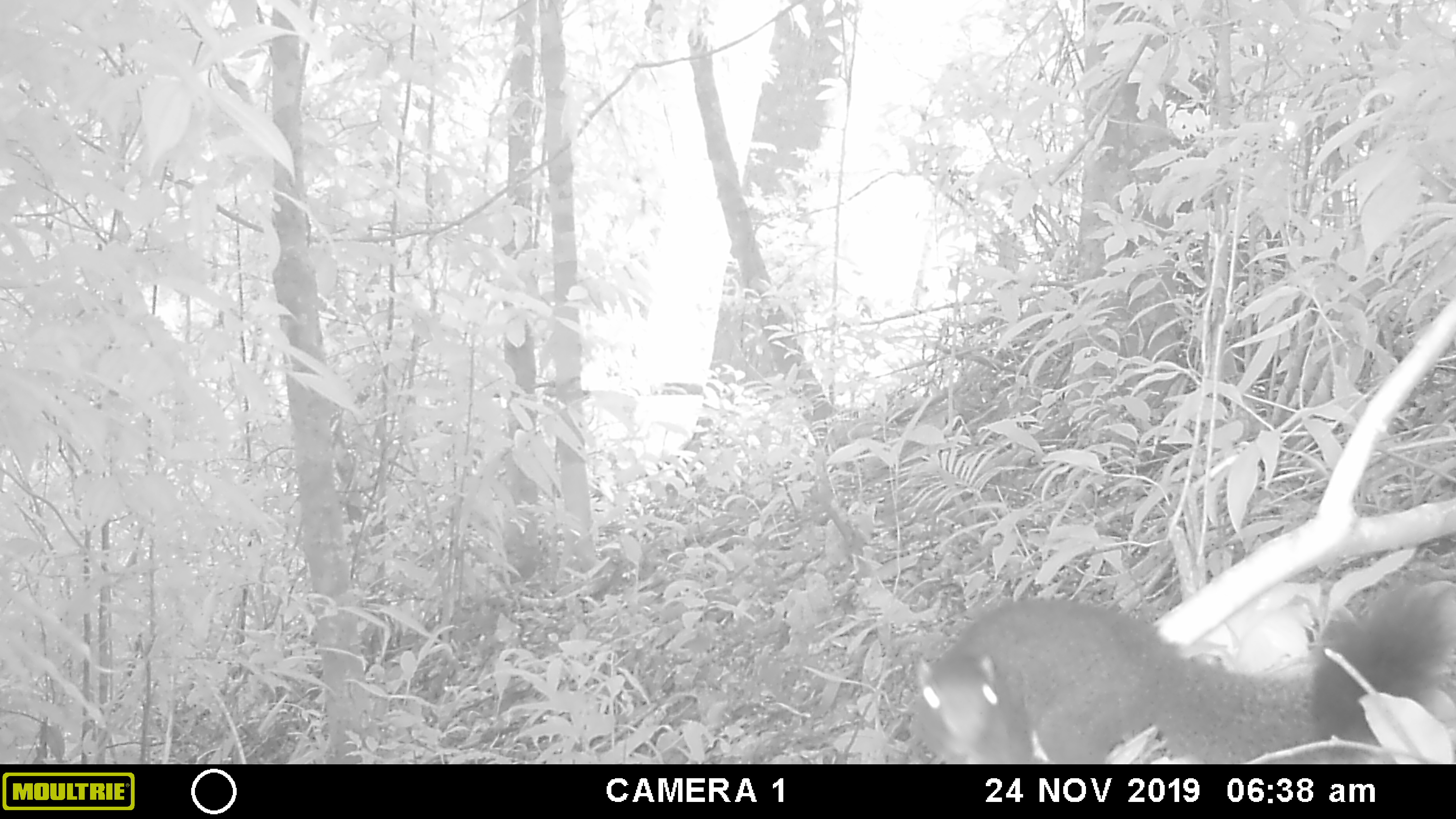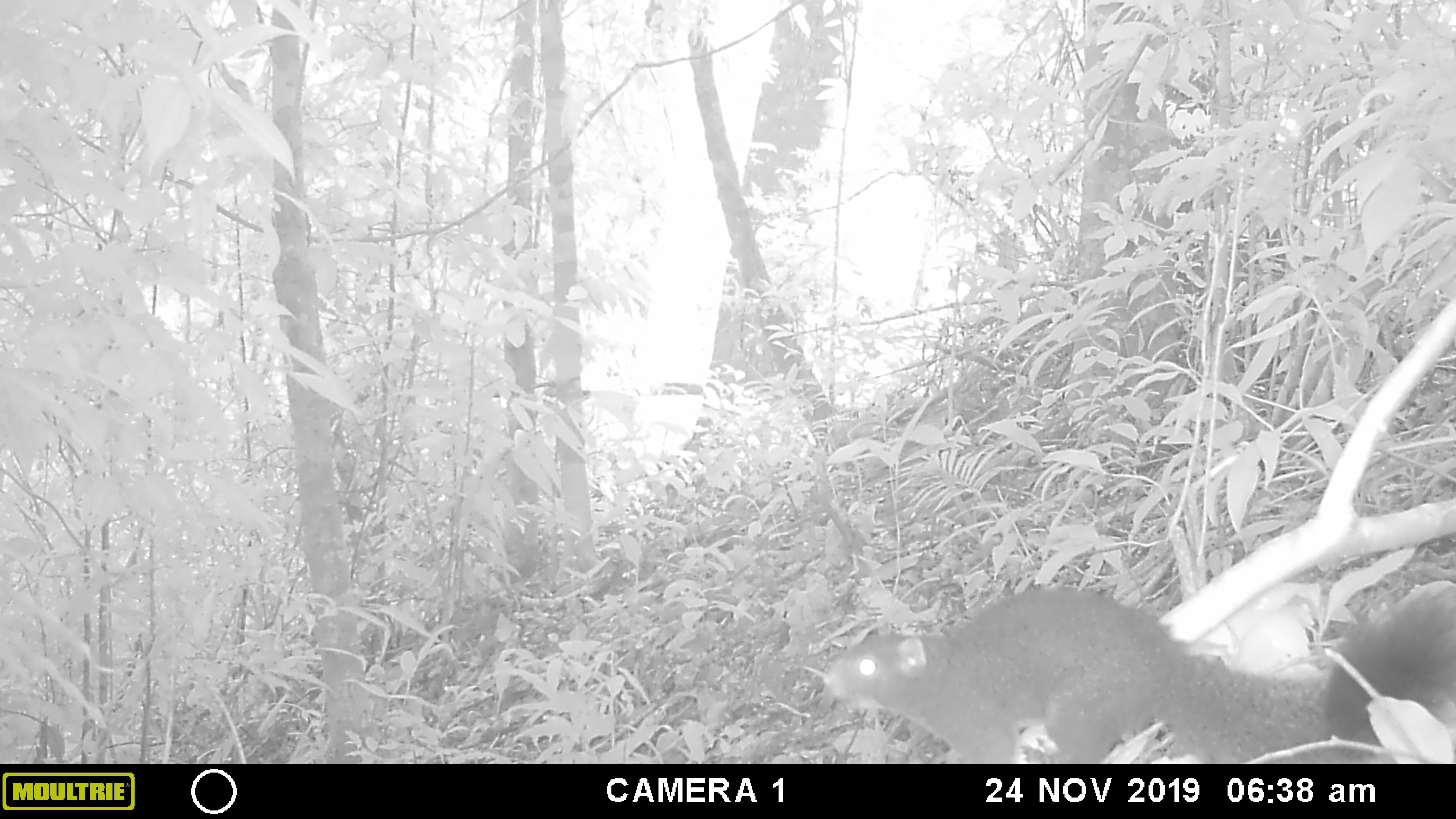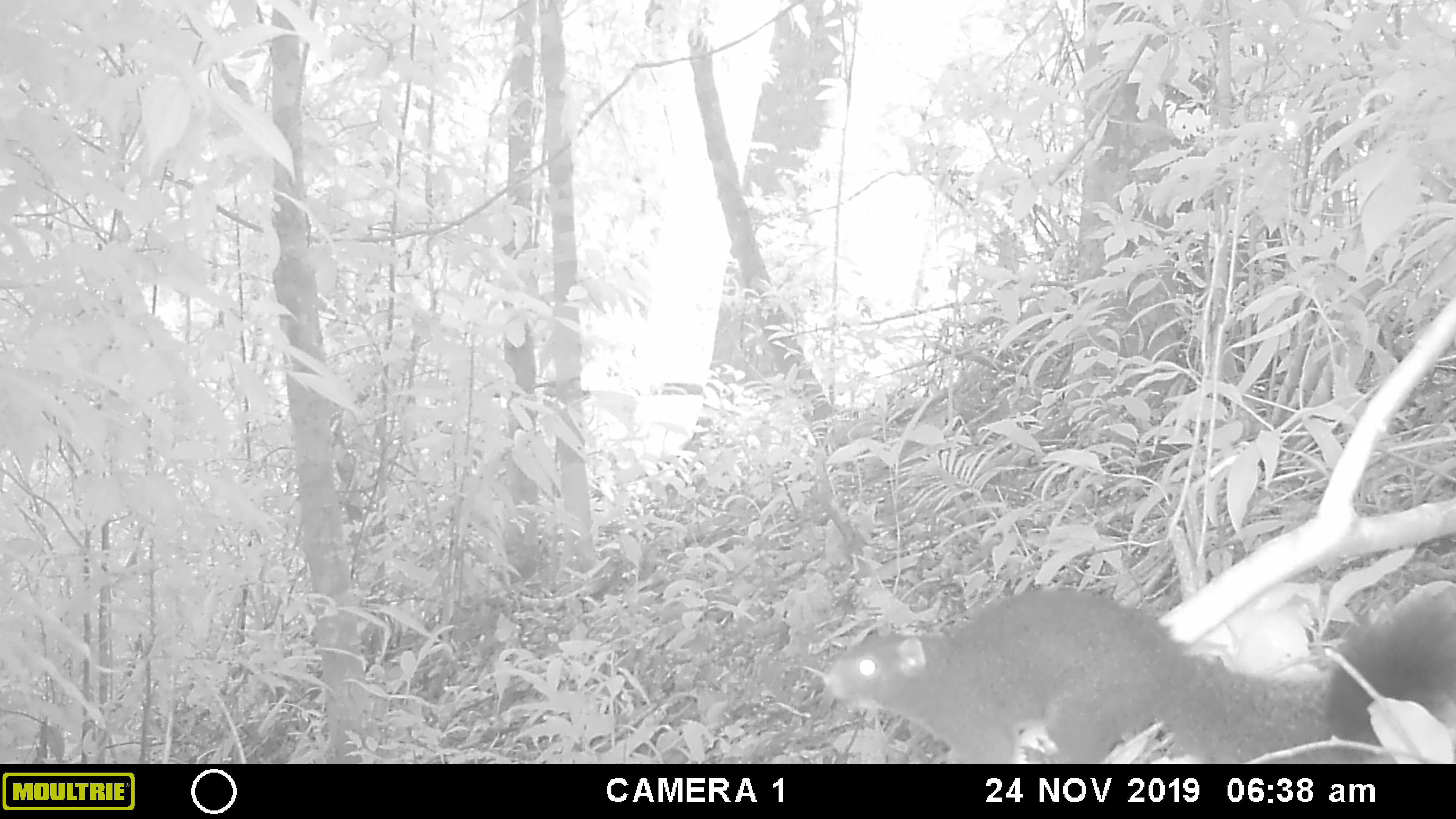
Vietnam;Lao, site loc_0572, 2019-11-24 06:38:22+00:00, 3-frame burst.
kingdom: Animalia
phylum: Chordata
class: Mammalia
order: Rodentia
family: Sciuridae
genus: Callosciurus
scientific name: Callosciurus erythraeus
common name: pallas's squirrel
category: pallass squirrel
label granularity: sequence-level